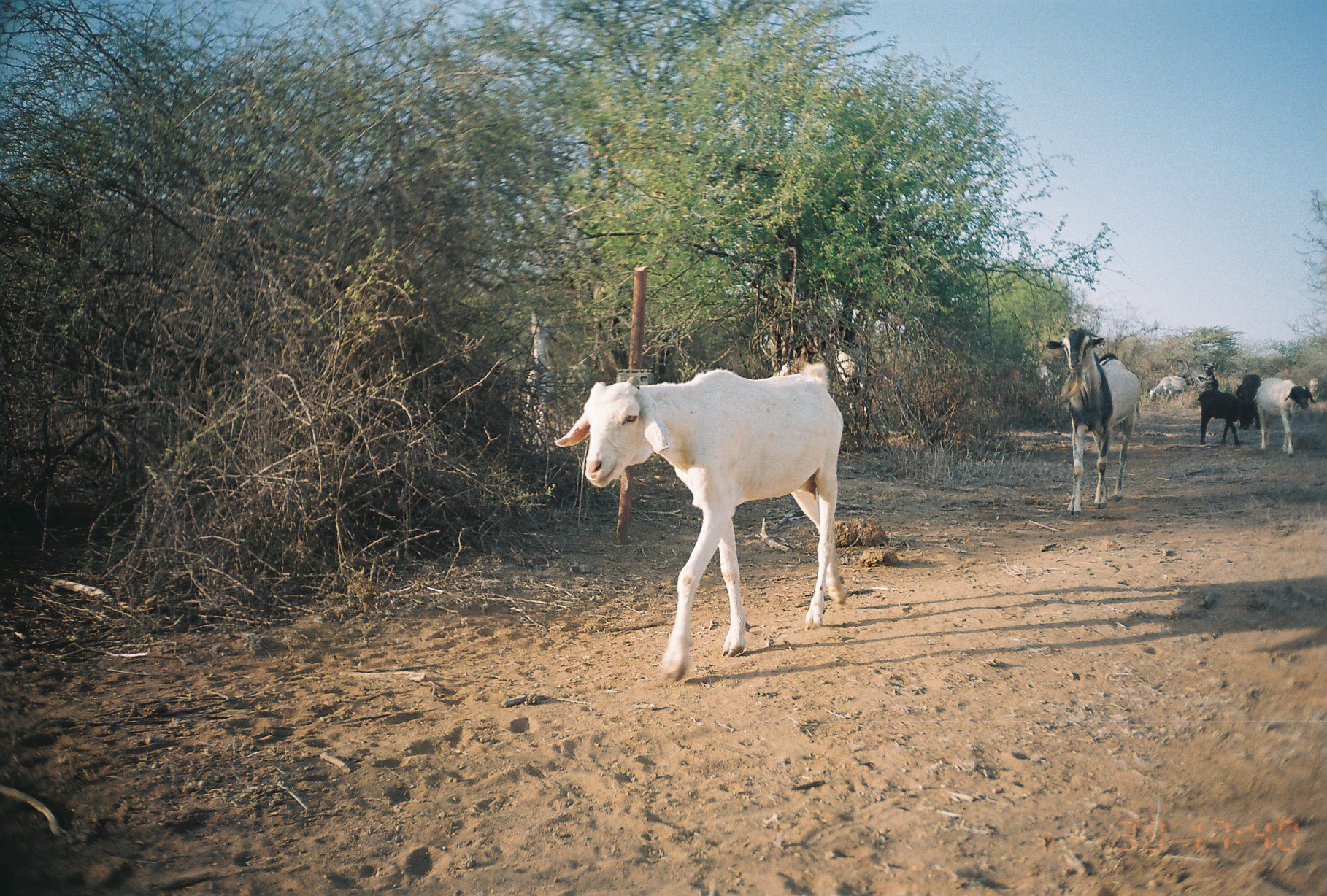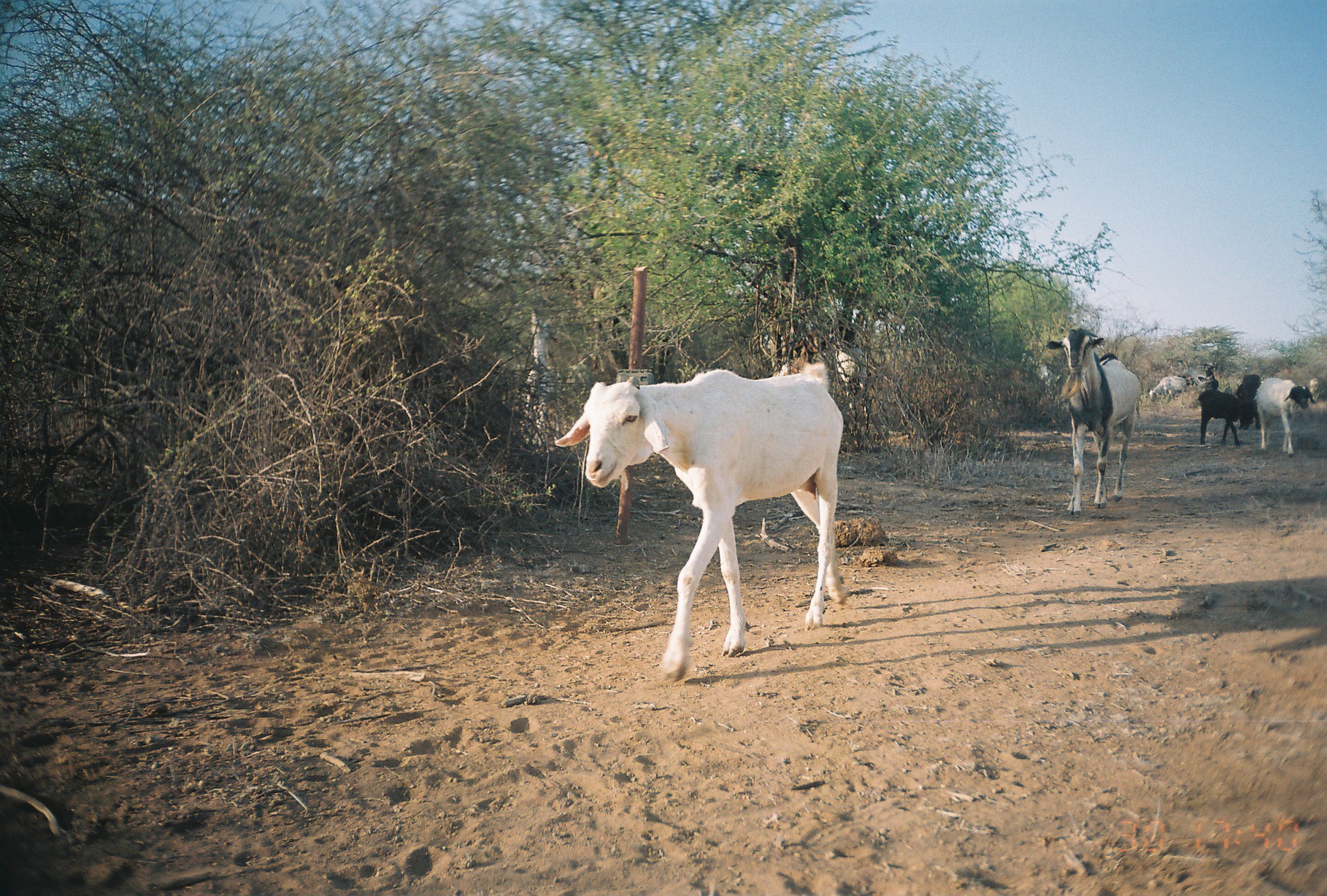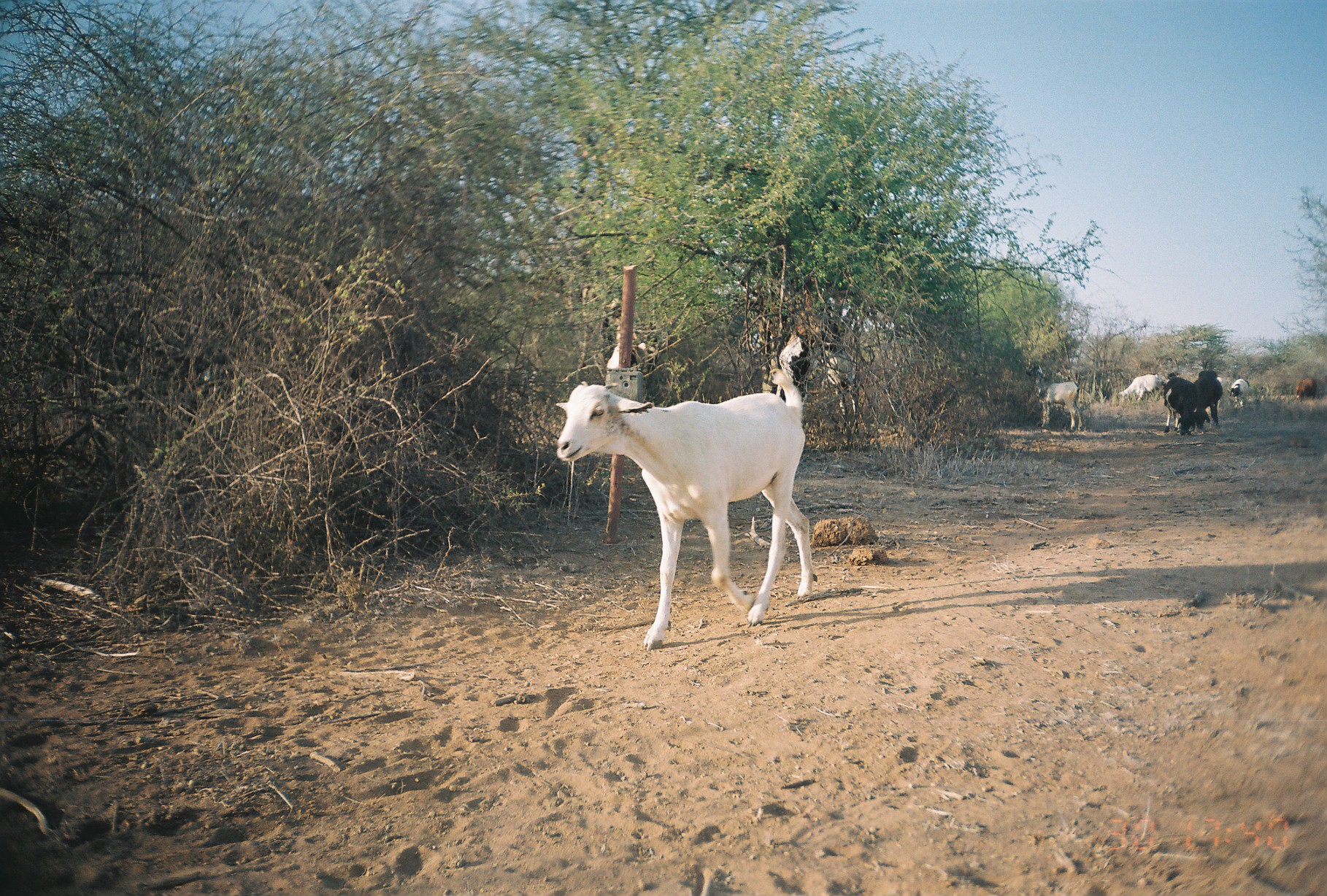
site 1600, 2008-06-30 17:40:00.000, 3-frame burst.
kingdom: Animalia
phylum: Chordata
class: Mammalia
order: Artiodactyla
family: Bovidae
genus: Capra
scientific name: Capra aegagrus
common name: wild goat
Capra aegagrus (wild goat), count 2.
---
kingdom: Animalia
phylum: Chordata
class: Mammalia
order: Artiodactyla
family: Bovidae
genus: Ovis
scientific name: Ovis aries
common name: domestic sheep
Ovis aries (domestic sheep), count 8.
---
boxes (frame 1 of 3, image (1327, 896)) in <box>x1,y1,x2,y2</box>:
capra aegagrus: <box>551,359,845,686</box>; <box>1046,326,1141,516</box>; <box>521,311,568,447</box>; <box>824,332,871,438</box>; <box>1255,378,1316,458</box>; <box>1197,389,1253,445</box>; <box>1021,352,1055,400</box>; <box>851,305,905,334</box>; <box>1235,373,1261,430</box>; <box>1148,375,1186,404</box>; <box>1196,363,1218,389</box>; <box>1310,378,1322,402</box>